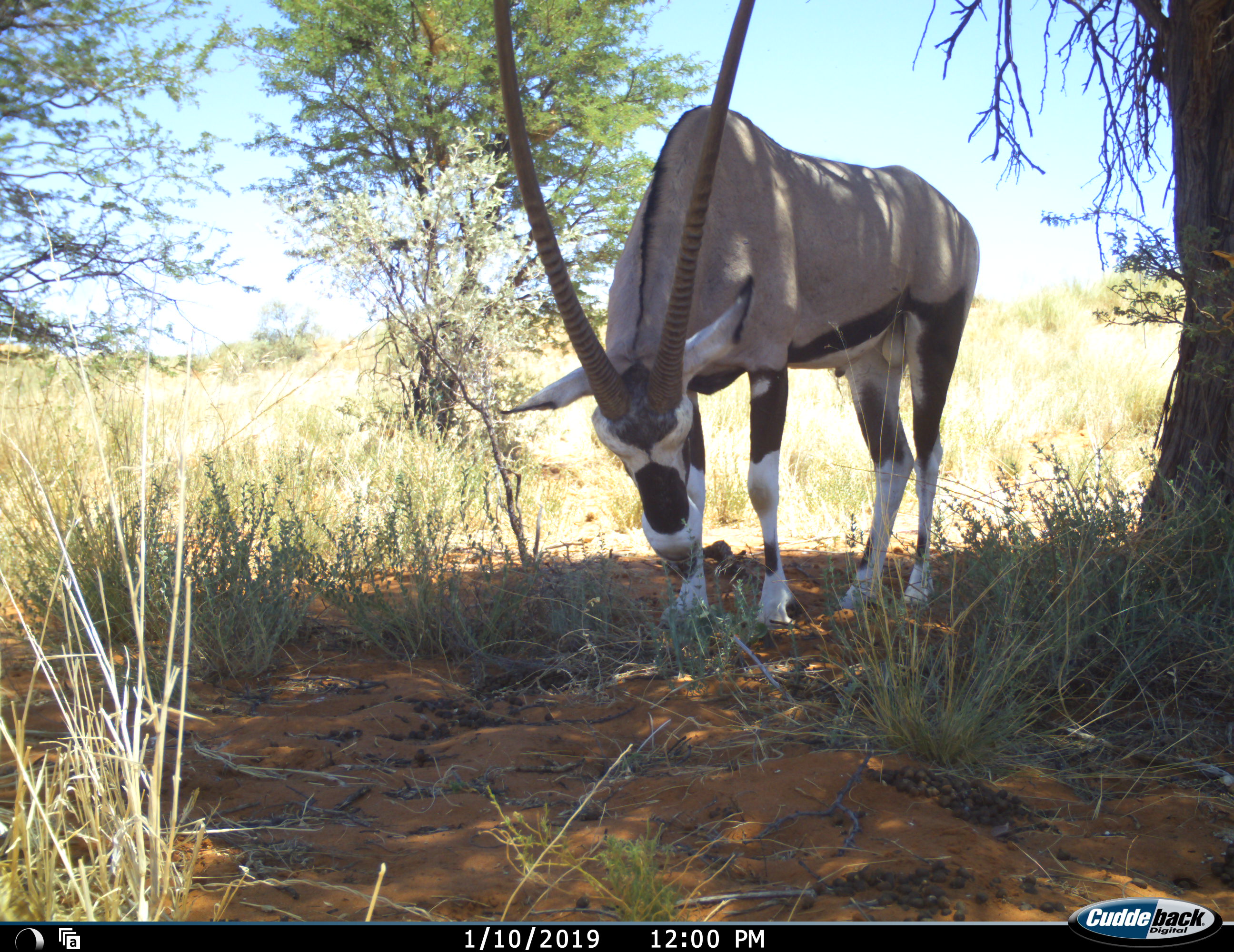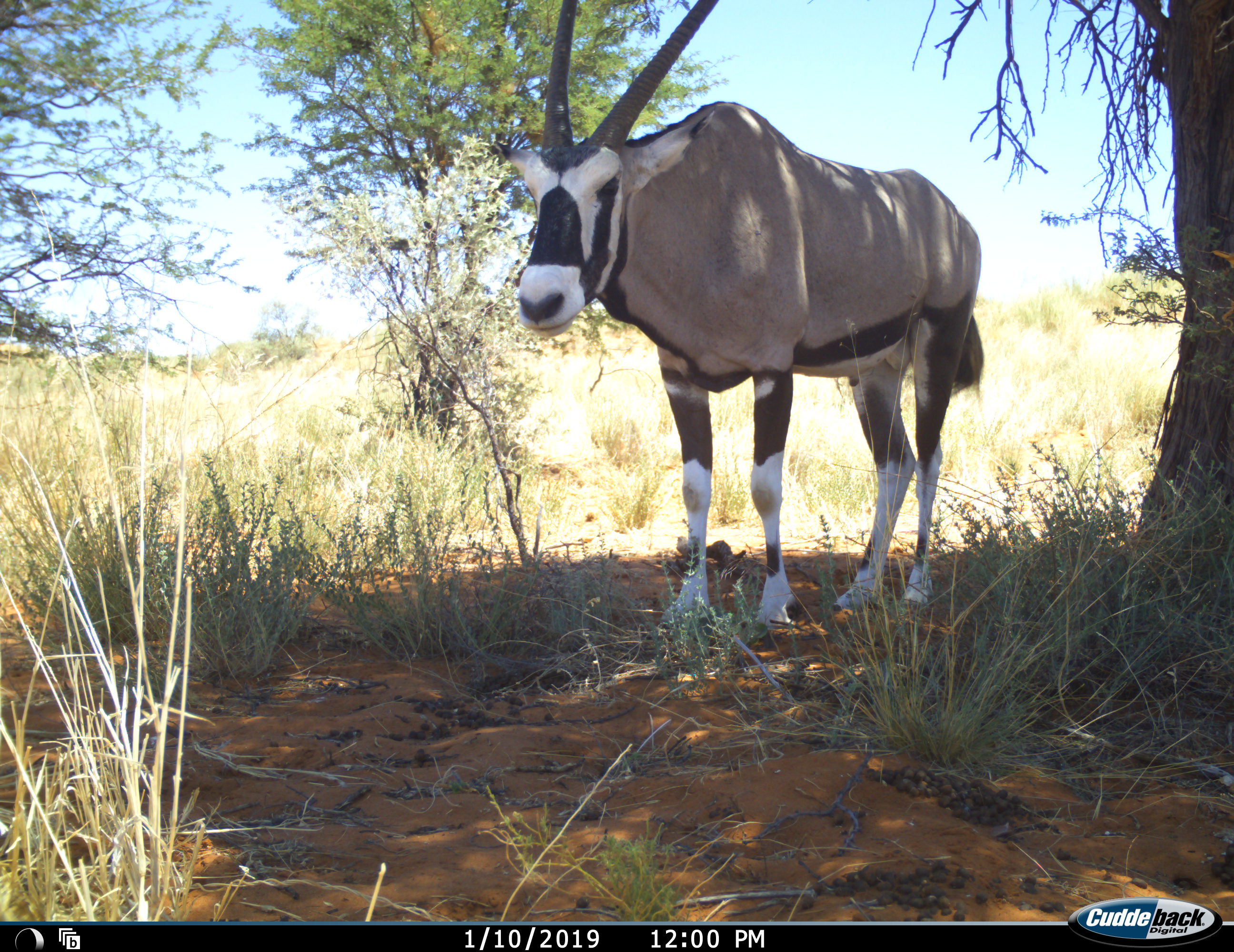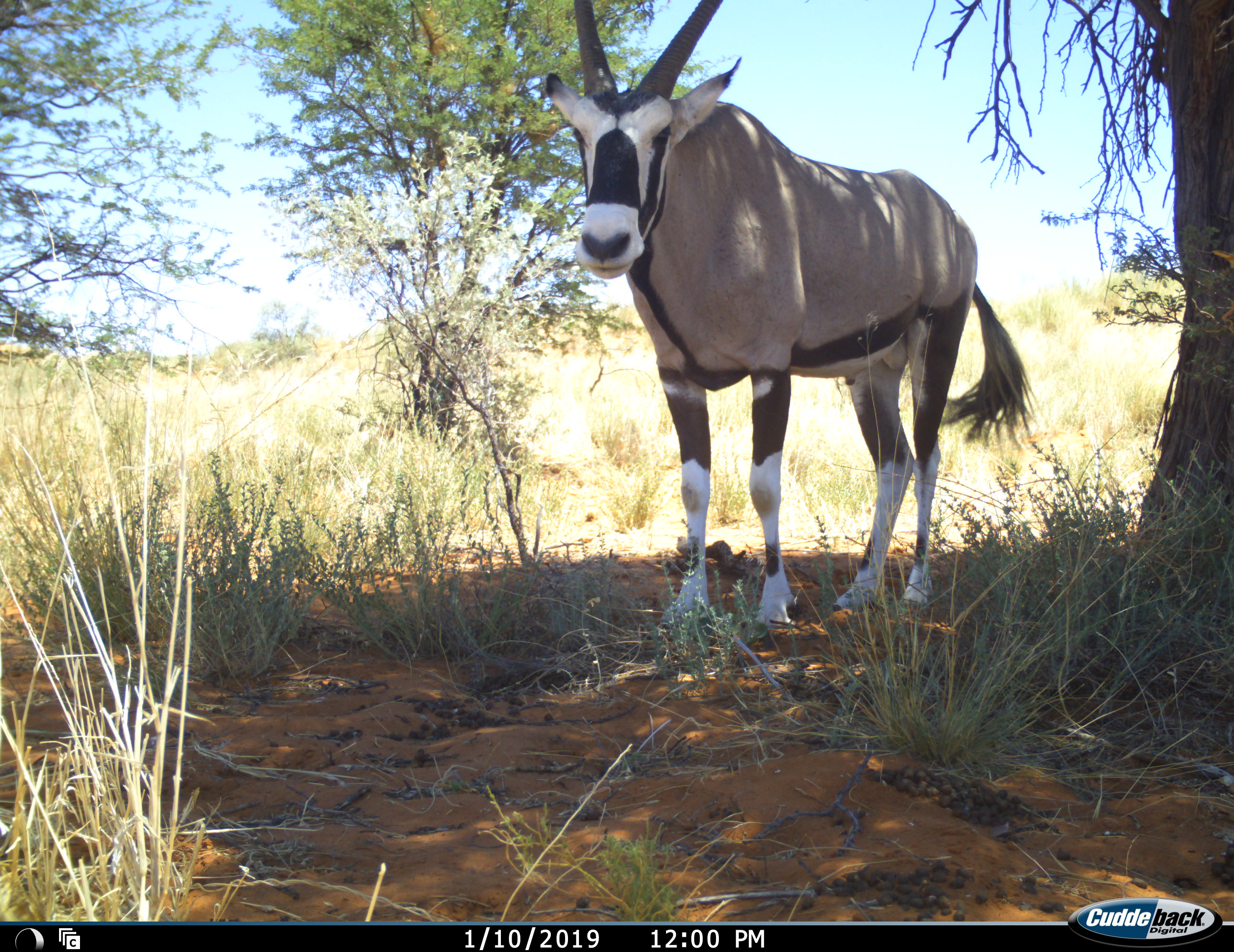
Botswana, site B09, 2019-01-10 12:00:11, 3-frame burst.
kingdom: Animalia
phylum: Chordata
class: Mammalia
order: Artiodactyla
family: Bovidae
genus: Oryx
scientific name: Oryx gazella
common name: gemsbok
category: gemsbokoryx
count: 1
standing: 80%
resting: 0%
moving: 10%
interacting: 0%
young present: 0%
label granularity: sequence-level